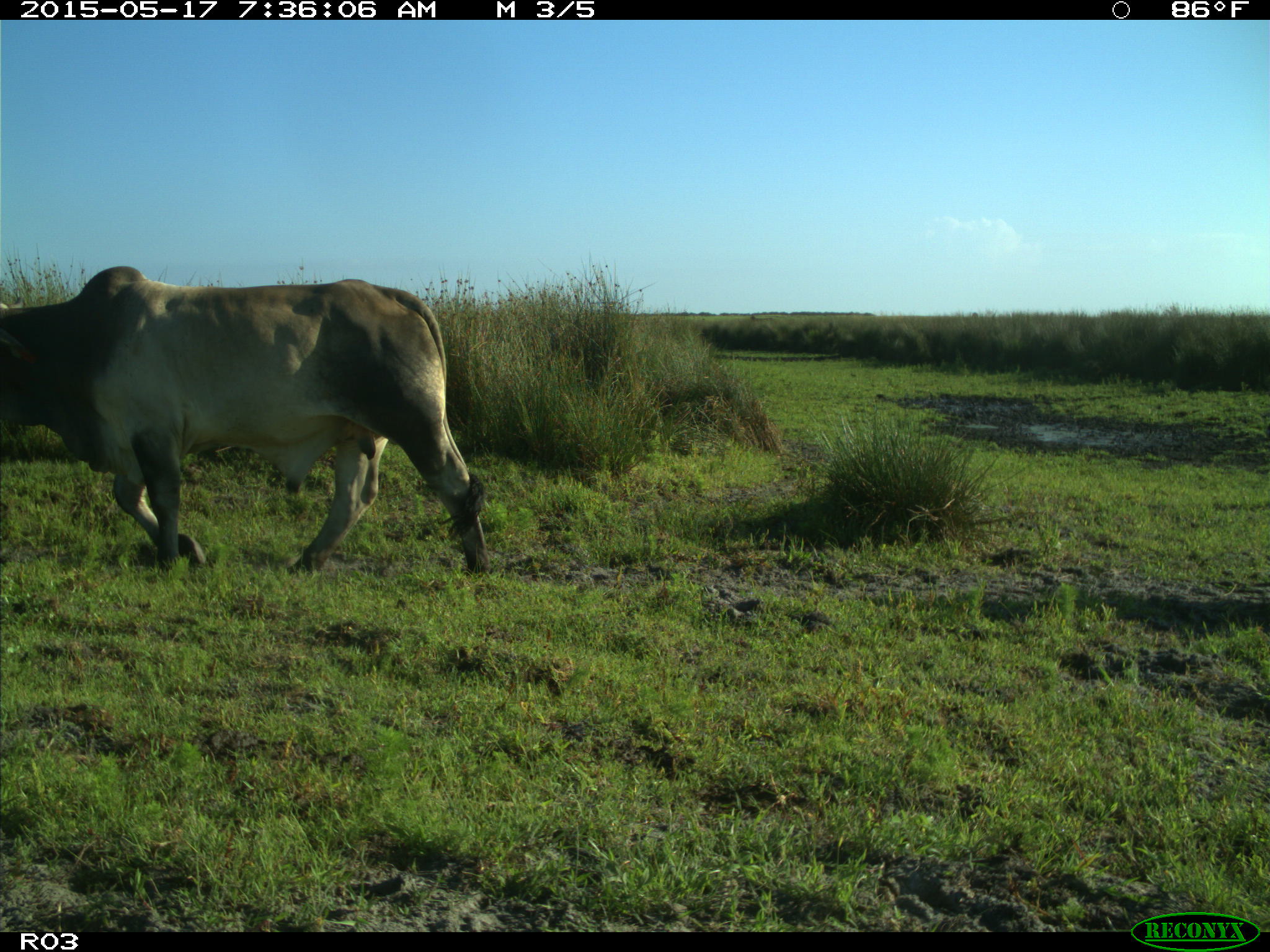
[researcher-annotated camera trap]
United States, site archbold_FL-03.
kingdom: Animalia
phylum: Chordata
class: Mammalia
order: Artiodactyla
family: Bovidae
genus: Bos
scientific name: Bos taurus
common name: domestic cow